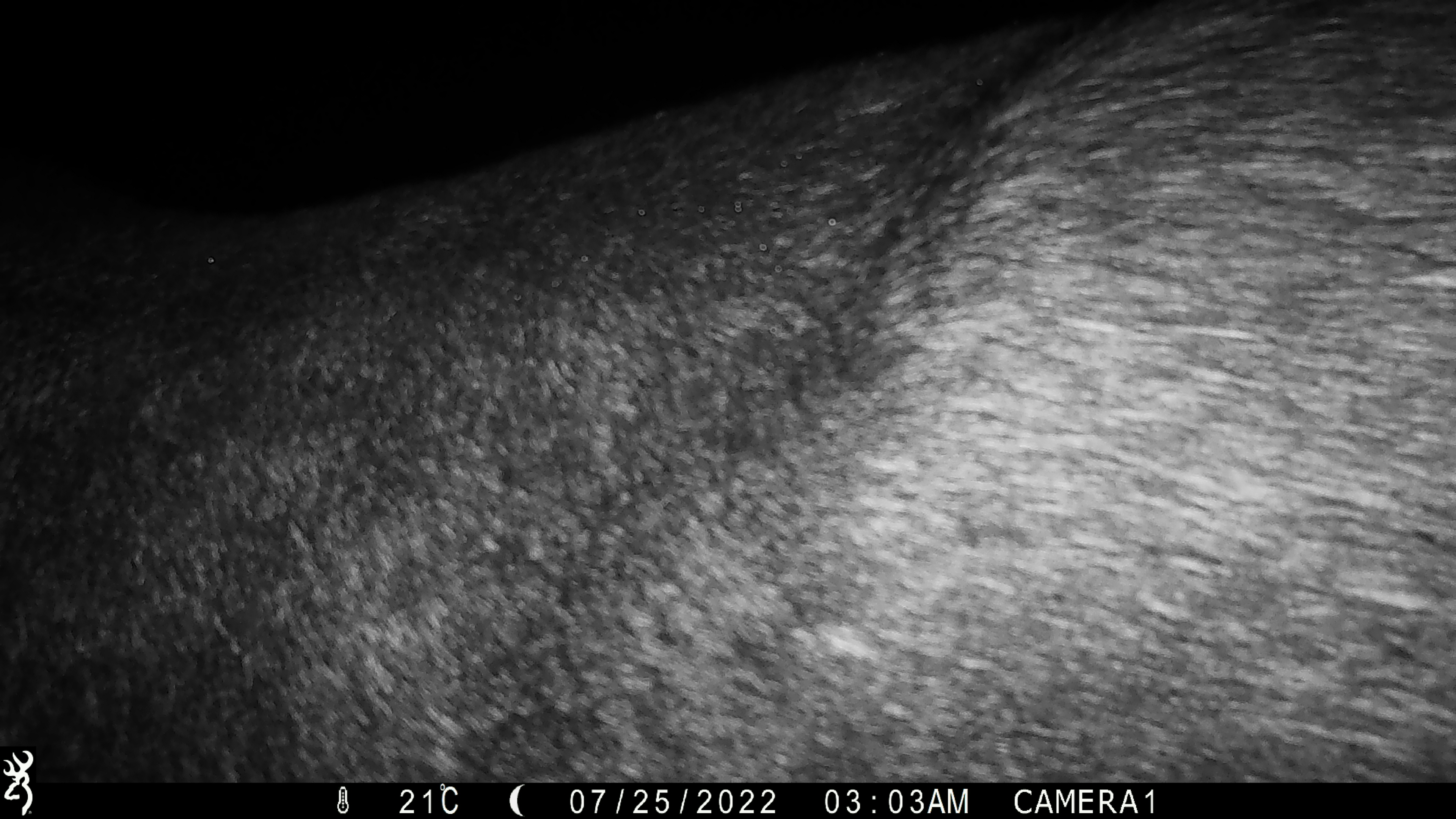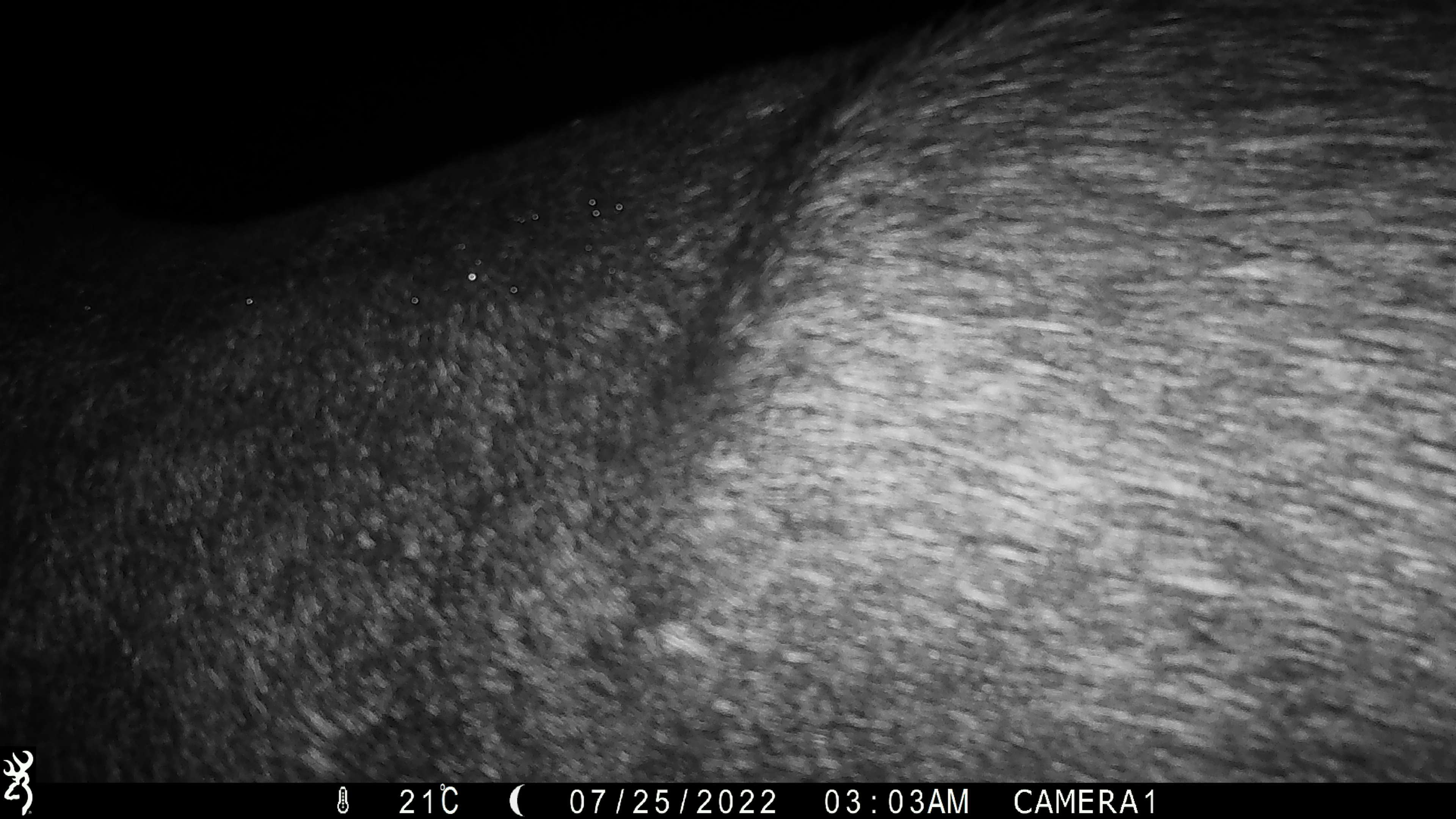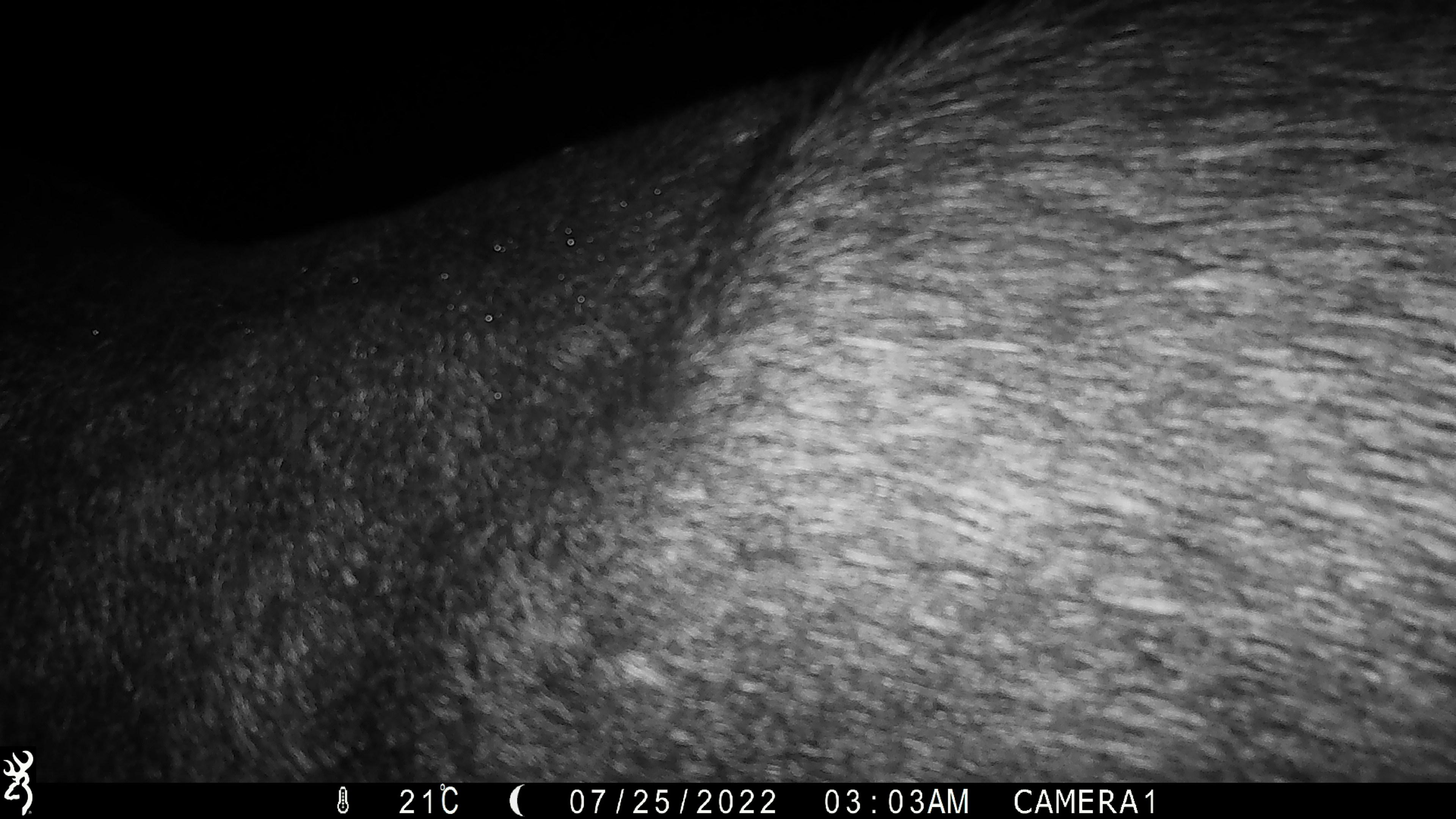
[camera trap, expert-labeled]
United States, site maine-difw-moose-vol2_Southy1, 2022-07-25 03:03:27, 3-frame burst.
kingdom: Animalia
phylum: Chordata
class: Mammalia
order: Artiodactyla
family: Cervidae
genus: Alces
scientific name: Alces alces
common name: moose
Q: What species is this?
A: Moose (Alces alces).